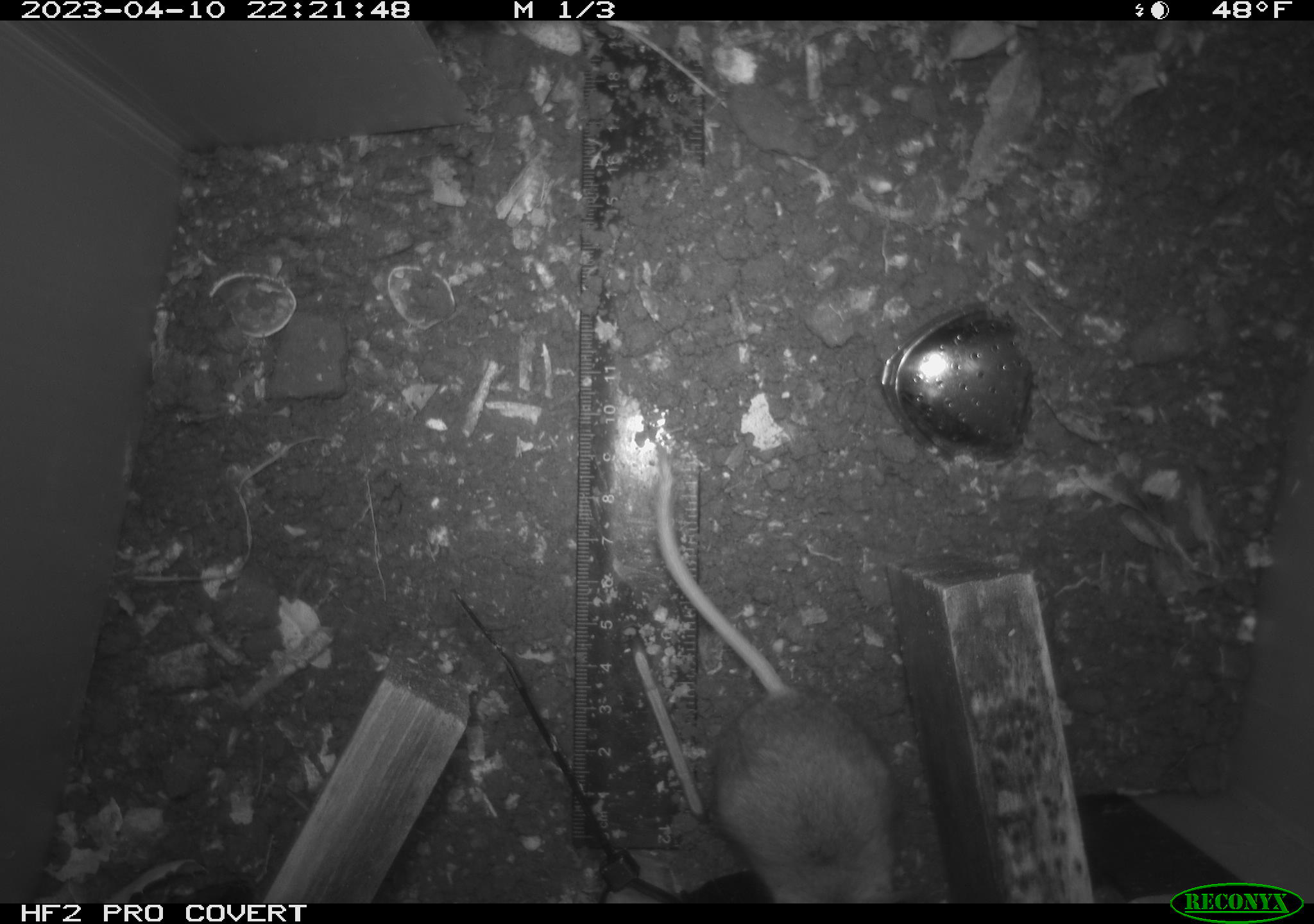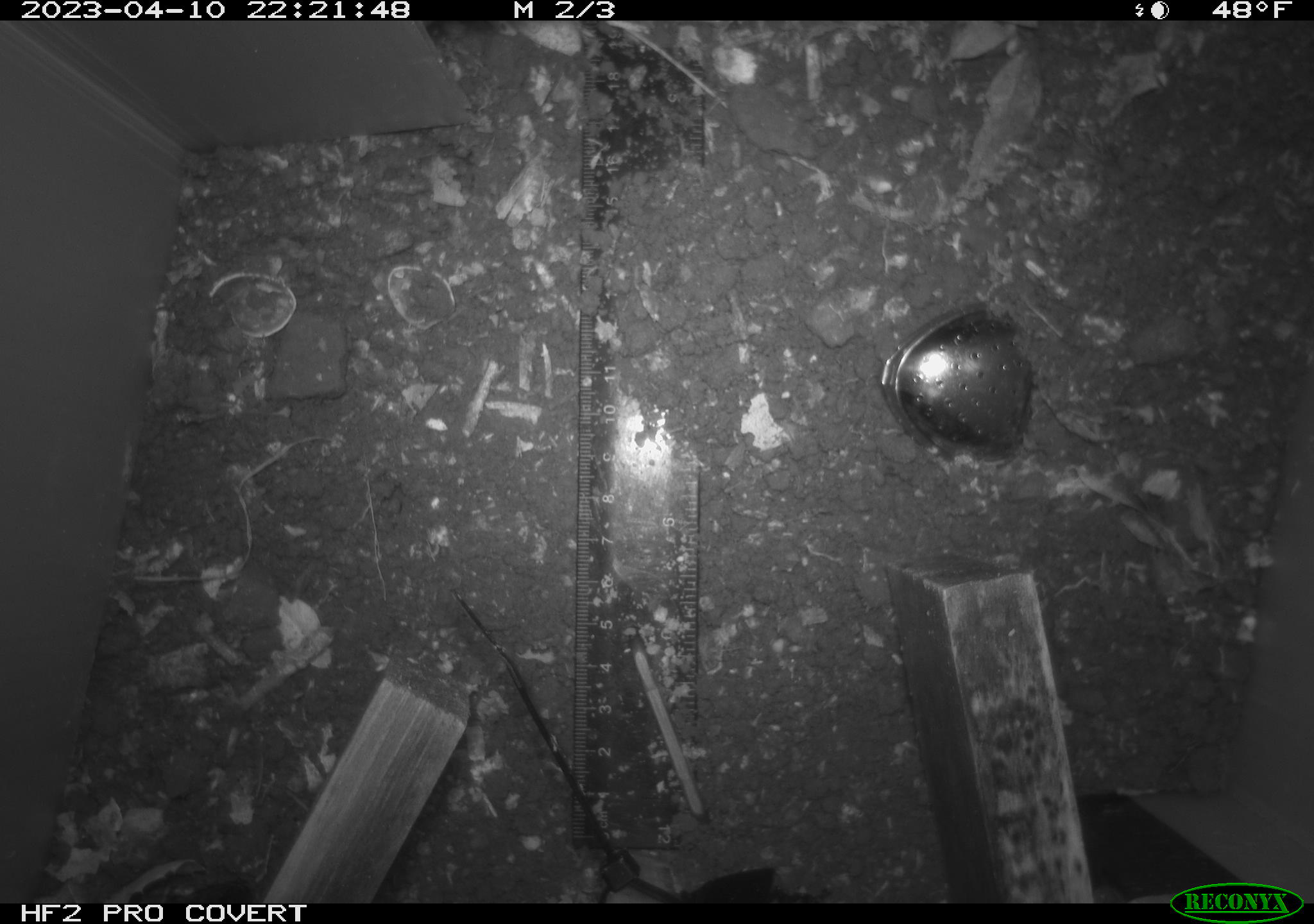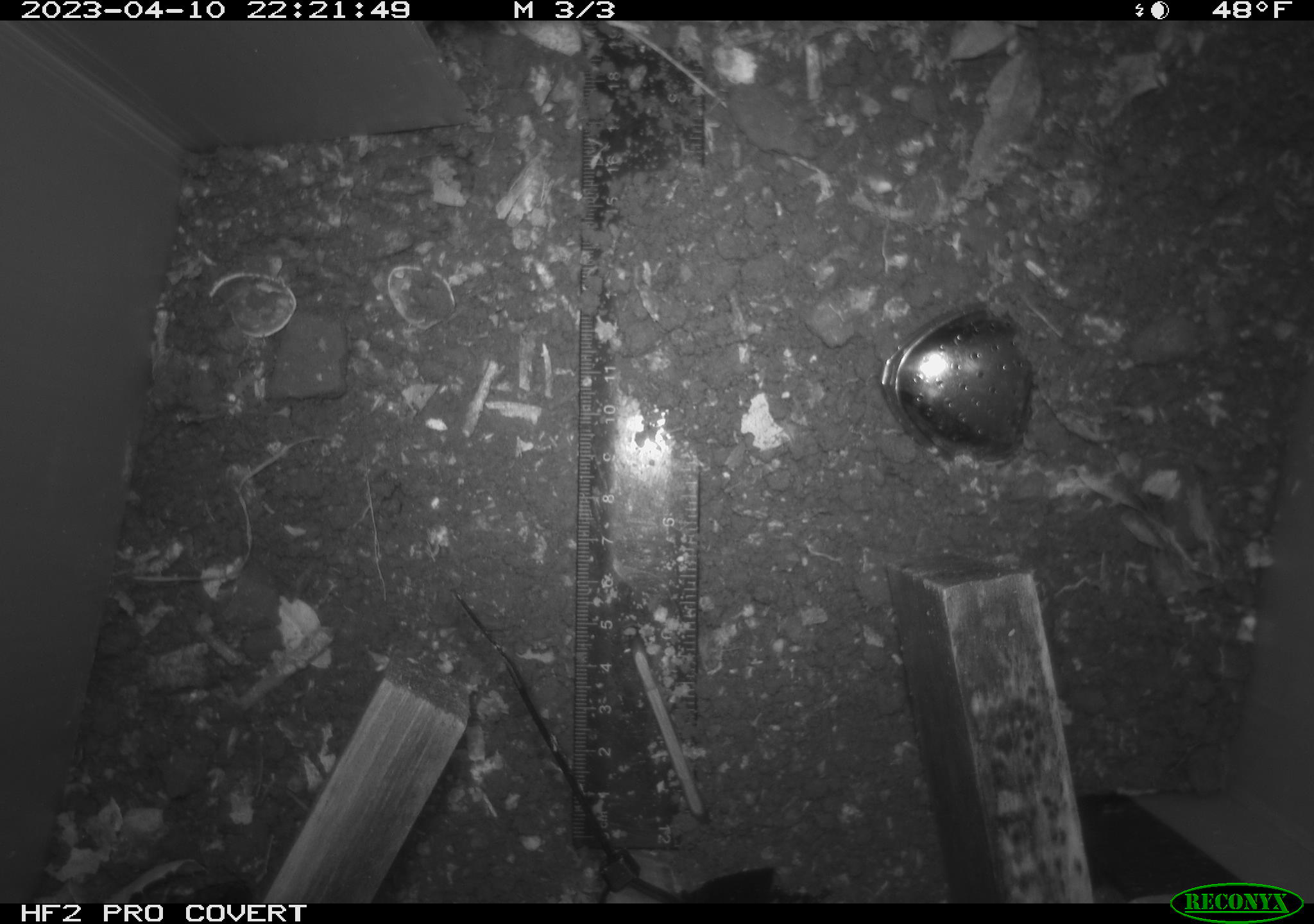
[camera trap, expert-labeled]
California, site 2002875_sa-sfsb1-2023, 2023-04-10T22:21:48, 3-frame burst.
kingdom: Animalia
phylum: Chordata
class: Mammalia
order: Rodentia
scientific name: Rodentia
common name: mouse species